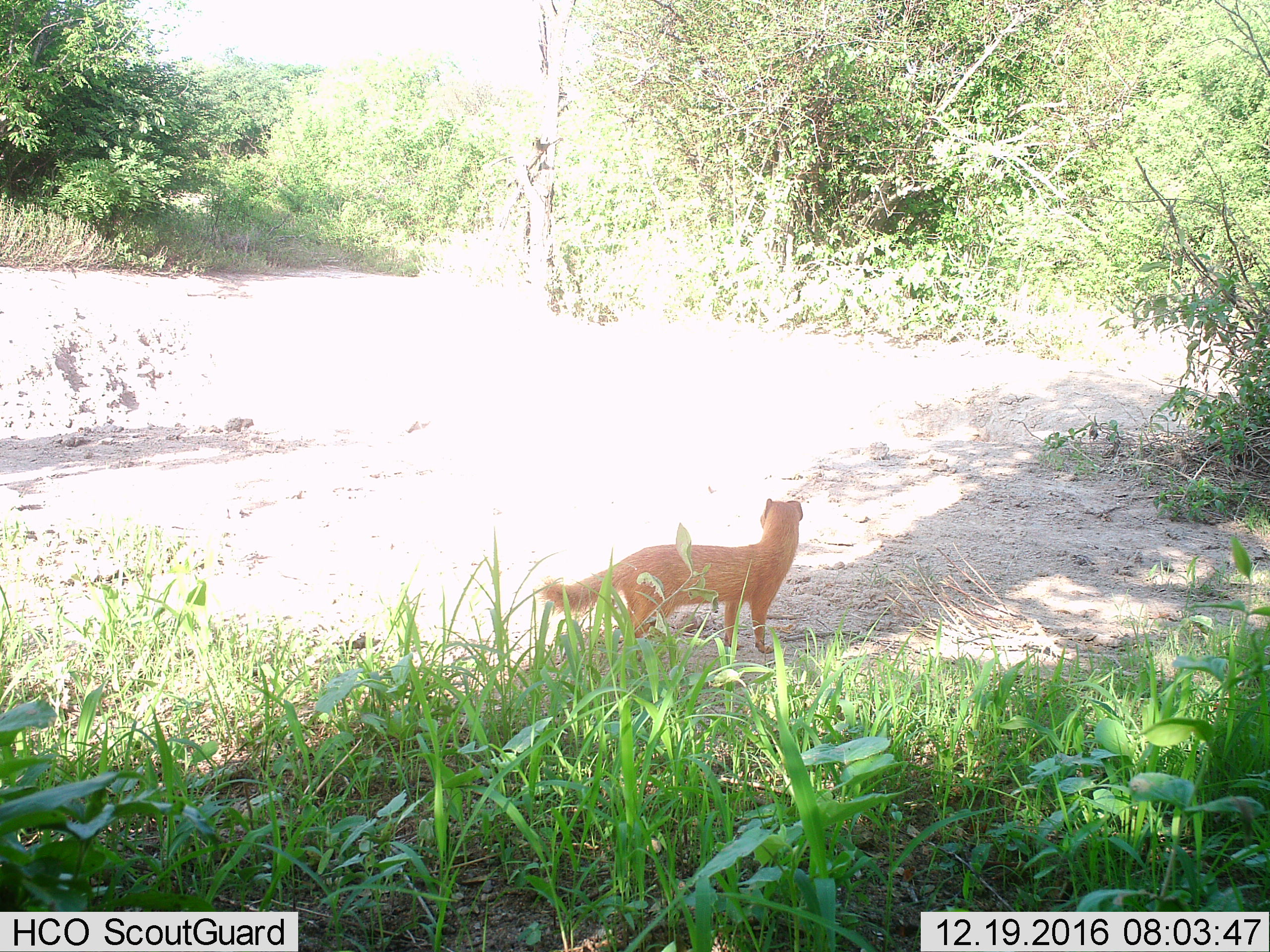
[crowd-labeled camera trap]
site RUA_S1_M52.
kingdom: Animalia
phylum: Chordata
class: Mammalia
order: Carnivora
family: Herpestidae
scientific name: Herpestidae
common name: mongoose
Mongoose (Herpestidae), count 1. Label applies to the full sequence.